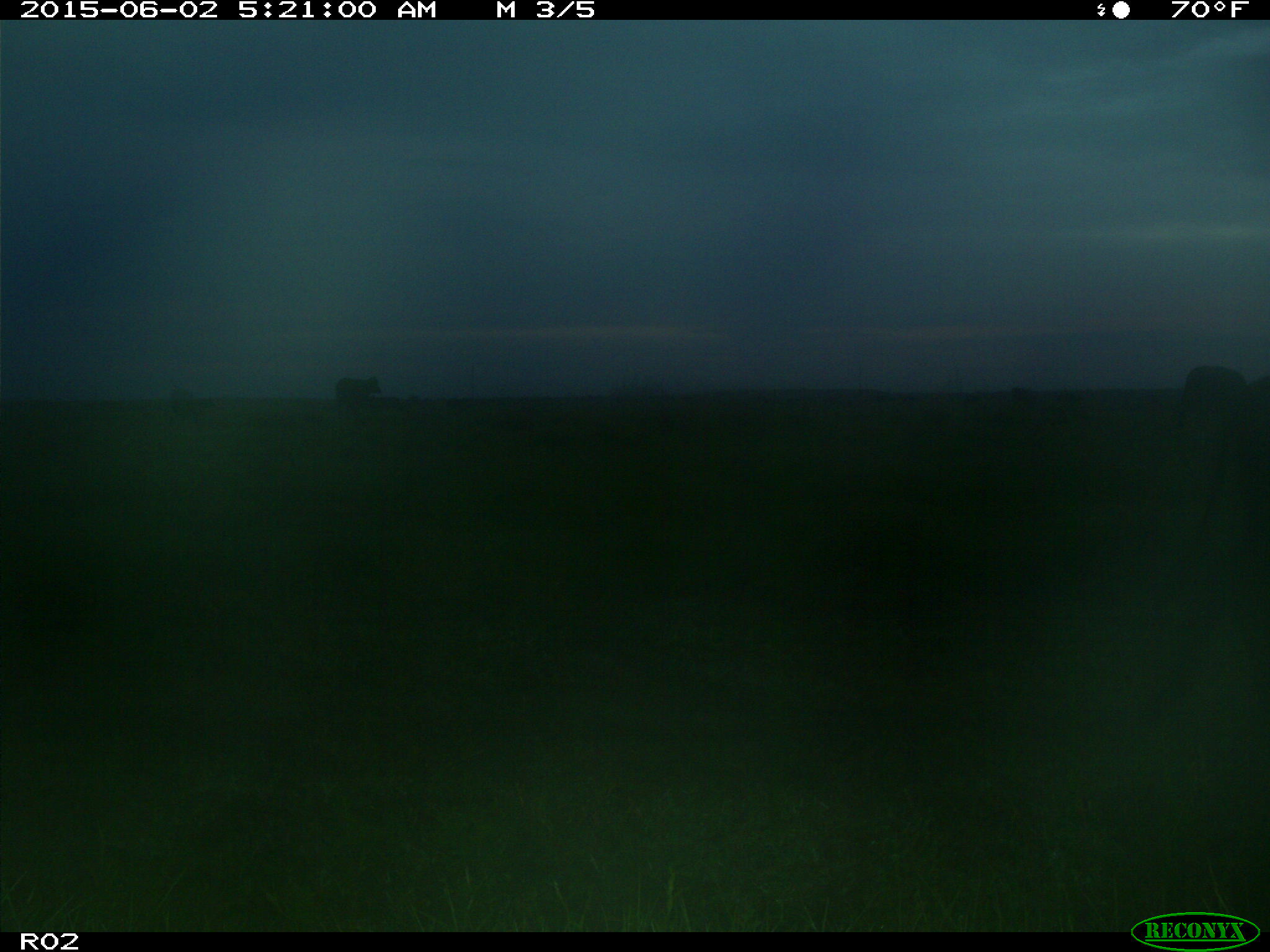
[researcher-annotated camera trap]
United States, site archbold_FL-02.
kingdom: Animalia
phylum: Chordata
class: Mammalia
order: Artiodactyla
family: Bovidae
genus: Bos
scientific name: Bos taurus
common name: domestic cow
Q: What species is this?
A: Bos taurus (domestic cow).